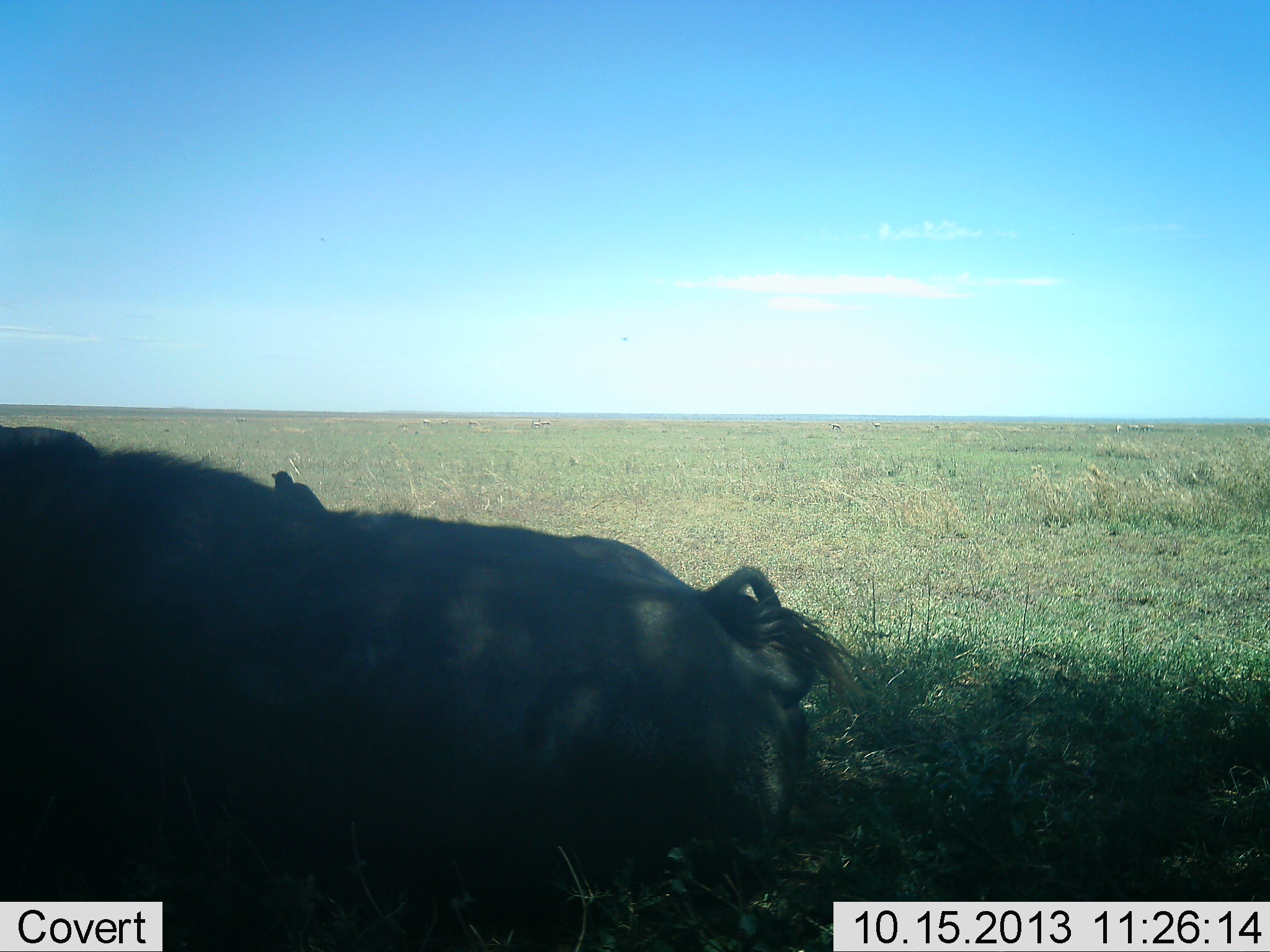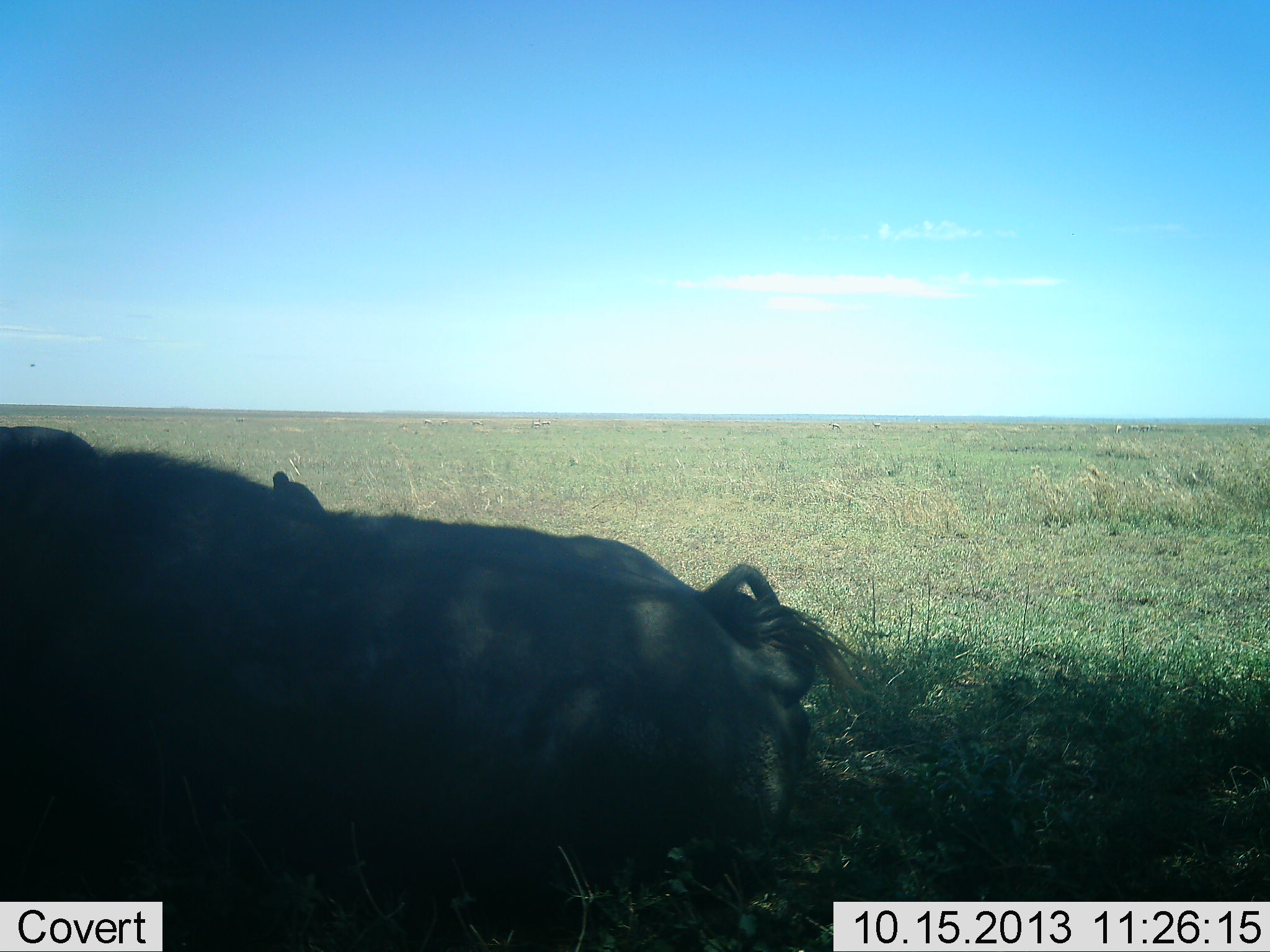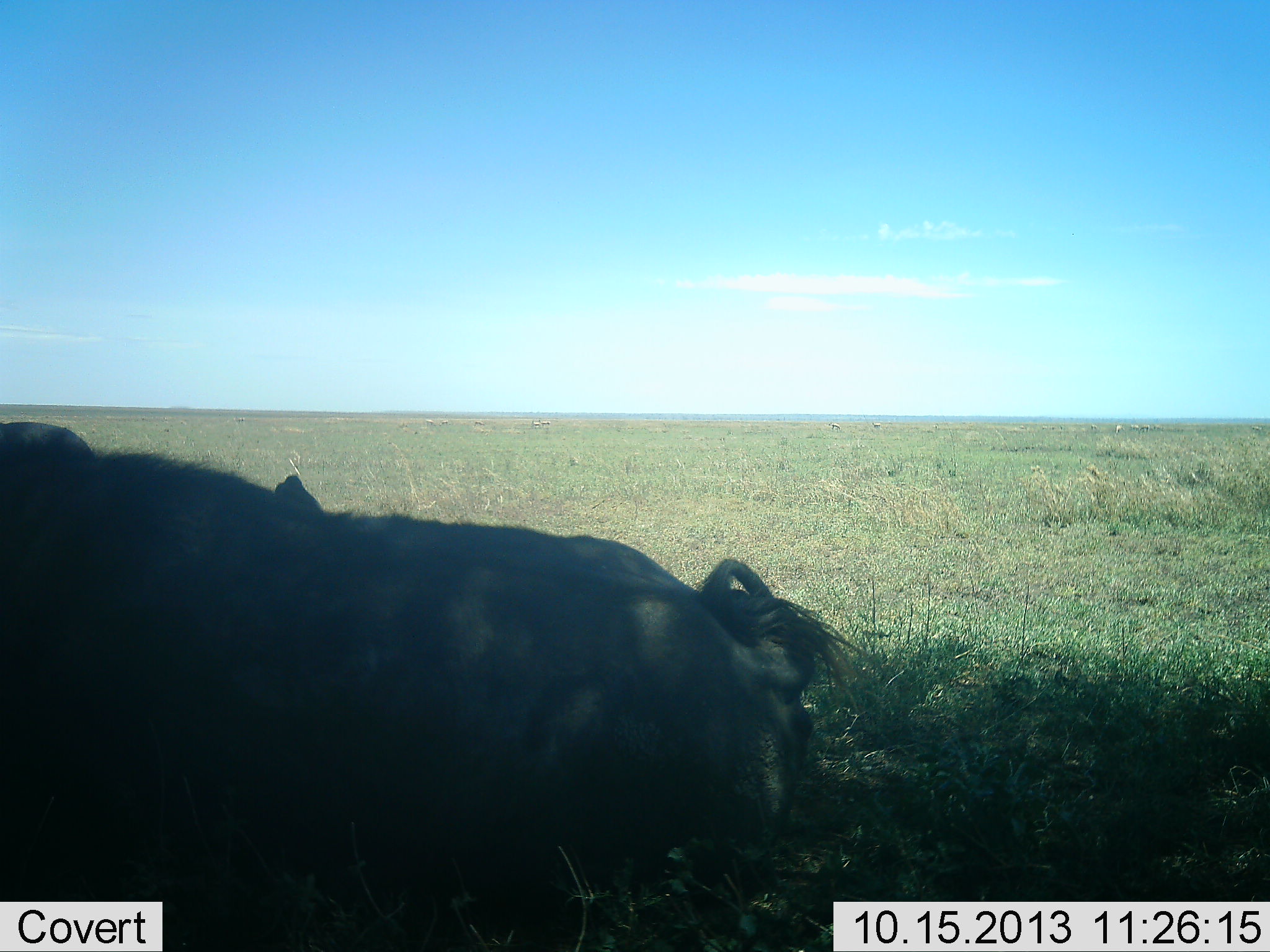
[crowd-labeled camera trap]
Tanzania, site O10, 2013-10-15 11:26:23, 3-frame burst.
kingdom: Animalia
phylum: Chordata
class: Mammalia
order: Artiodactyla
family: Bovidae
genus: Syncerus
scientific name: Syncerus caffer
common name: cape buffalo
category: buffalo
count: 1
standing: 12%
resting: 88%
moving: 0%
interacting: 0%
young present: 0%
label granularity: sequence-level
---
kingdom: Animalia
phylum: Chordata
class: Aves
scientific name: Aves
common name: bird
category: otherbird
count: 1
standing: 50%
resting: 0%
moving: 8%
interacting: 33%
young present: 0%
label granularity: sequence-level